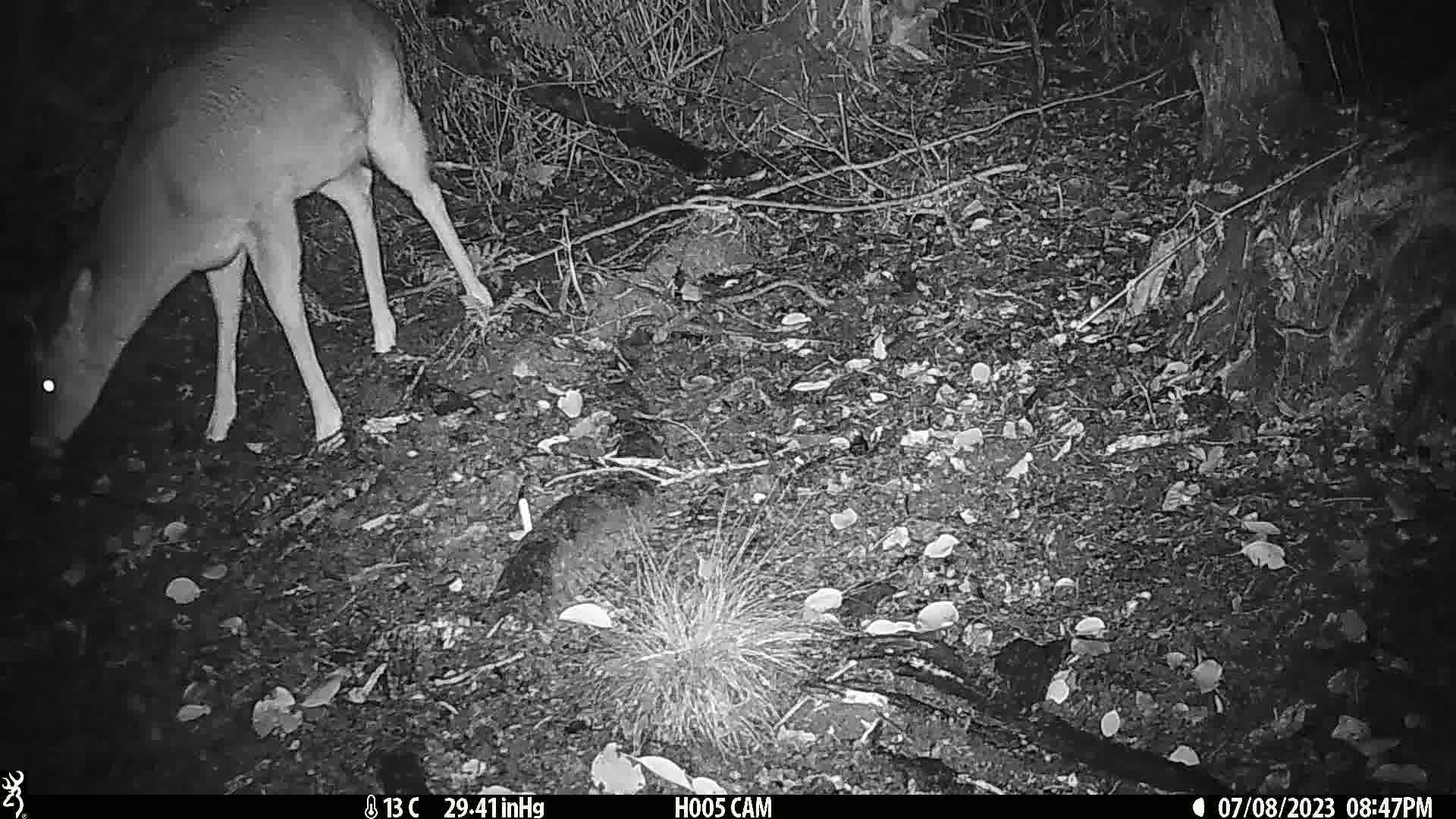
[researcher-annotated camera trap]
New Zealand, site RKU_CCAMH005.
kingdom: Animalia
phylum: Chordata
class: Mammalia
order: Artiodactyla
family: Cervidae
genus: Odocoileus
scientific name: Odocoileus virginianus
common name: white-tailed deer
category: white tailed deer